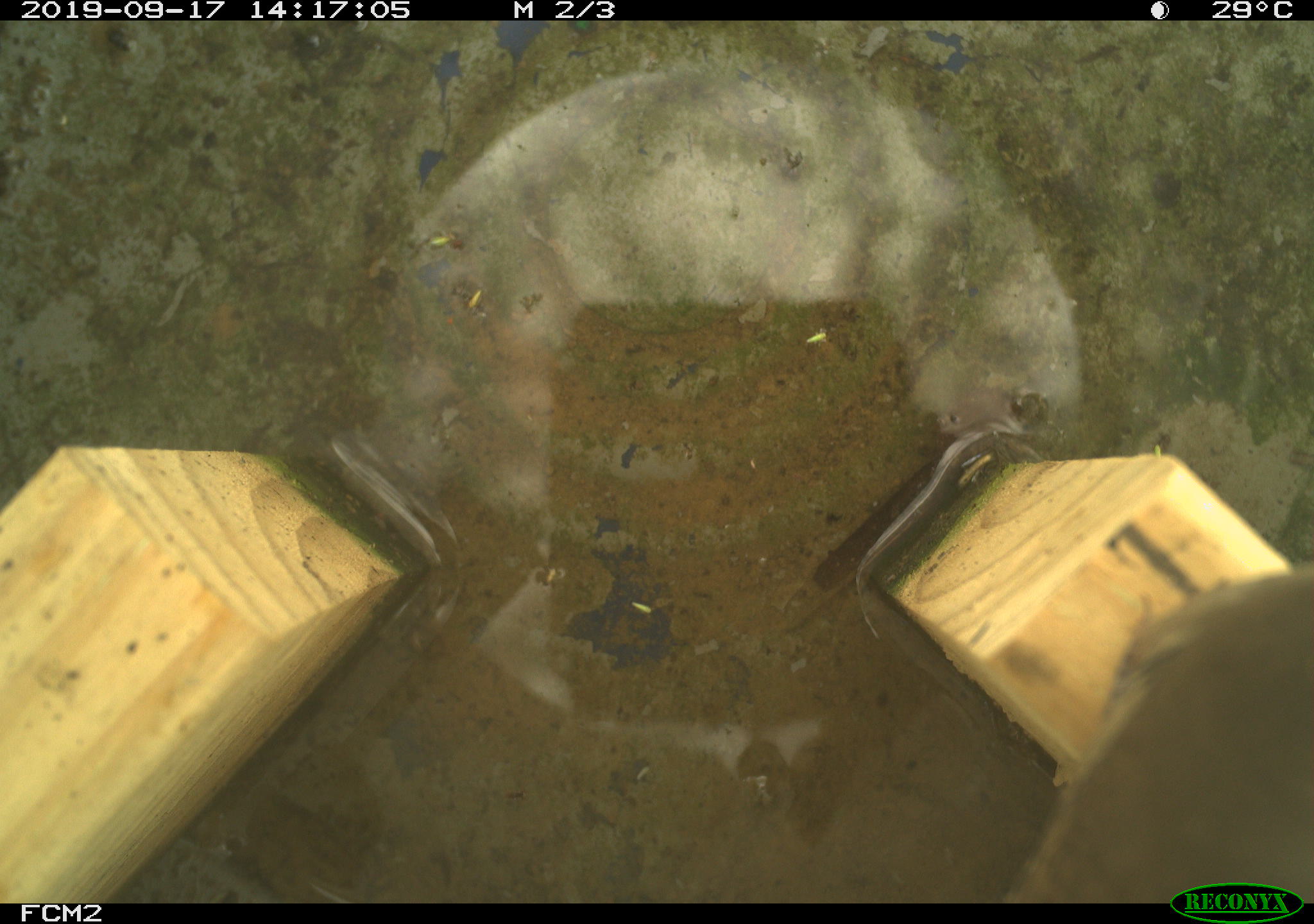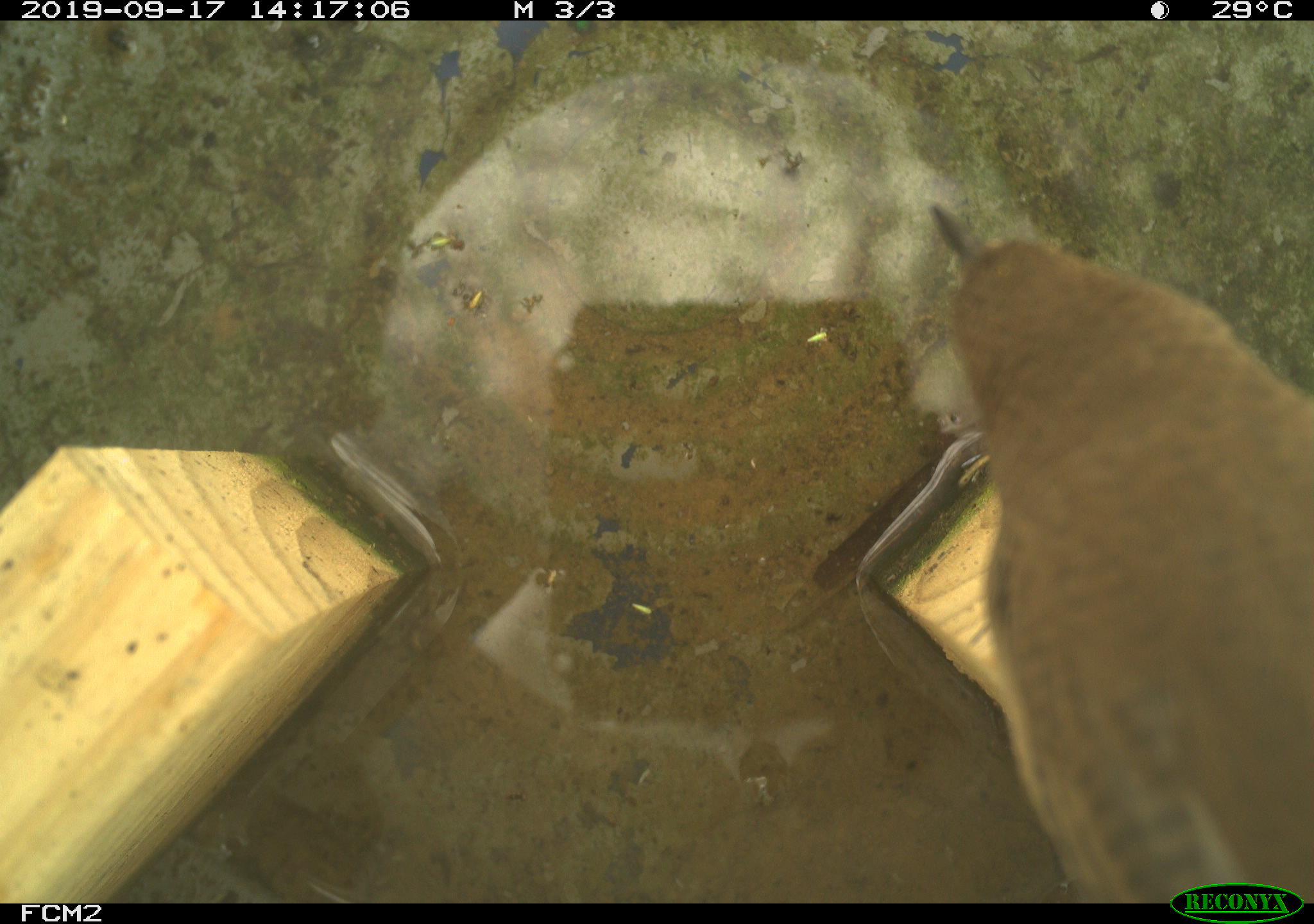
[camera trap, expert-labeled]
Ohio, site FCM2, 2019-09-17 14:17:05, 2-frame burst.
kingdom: Animalia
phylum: Chordata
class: Aves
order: Passeriformes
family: Troglodytidae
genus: Troglodytes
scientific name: Troglodytes aedon aedon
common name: northern house wren